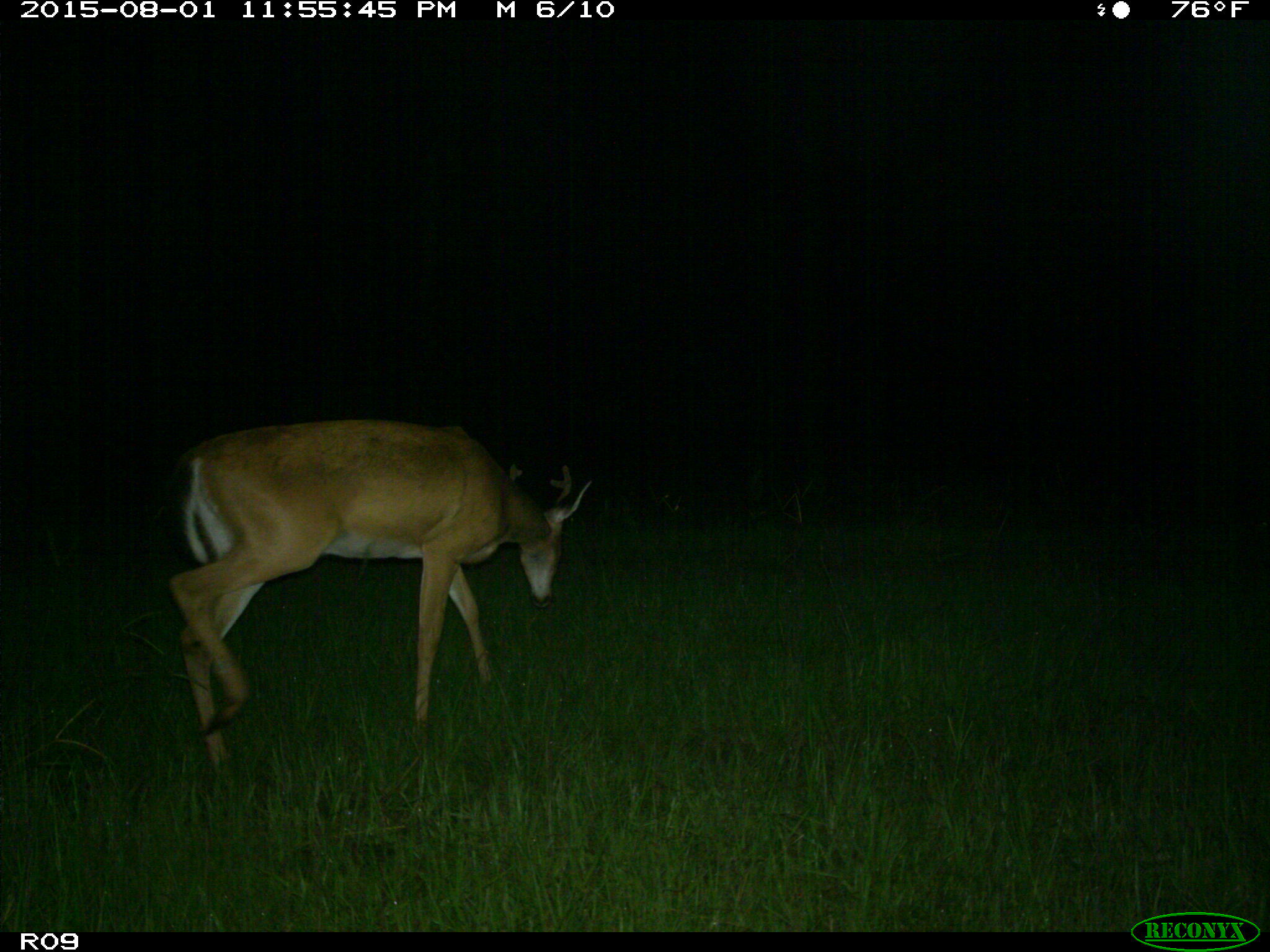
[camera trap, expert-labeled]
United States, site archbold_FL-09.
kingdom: Animalia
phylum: Chordata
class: Mammalia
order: Artiodactyla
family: Cervidae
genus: Odocoileus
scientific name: Odocoileus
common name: deer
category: unidentified deer